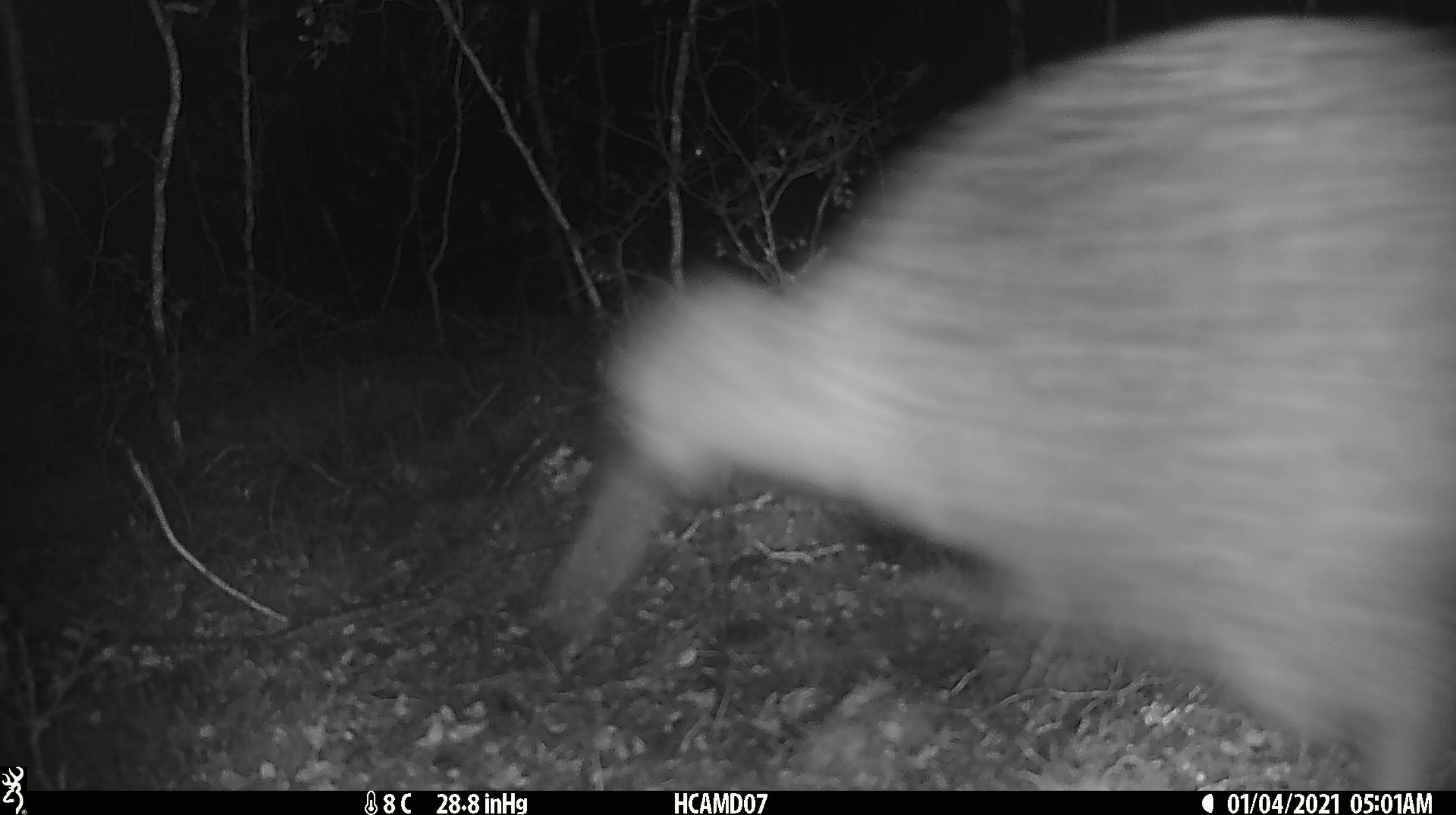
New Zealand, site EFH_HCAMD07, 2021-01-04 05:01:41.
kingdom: Animalia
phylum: Chordata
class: Aves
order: Apterygiformes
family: Apterygidae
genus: Apteryx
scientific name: Apteryx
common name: kiwi